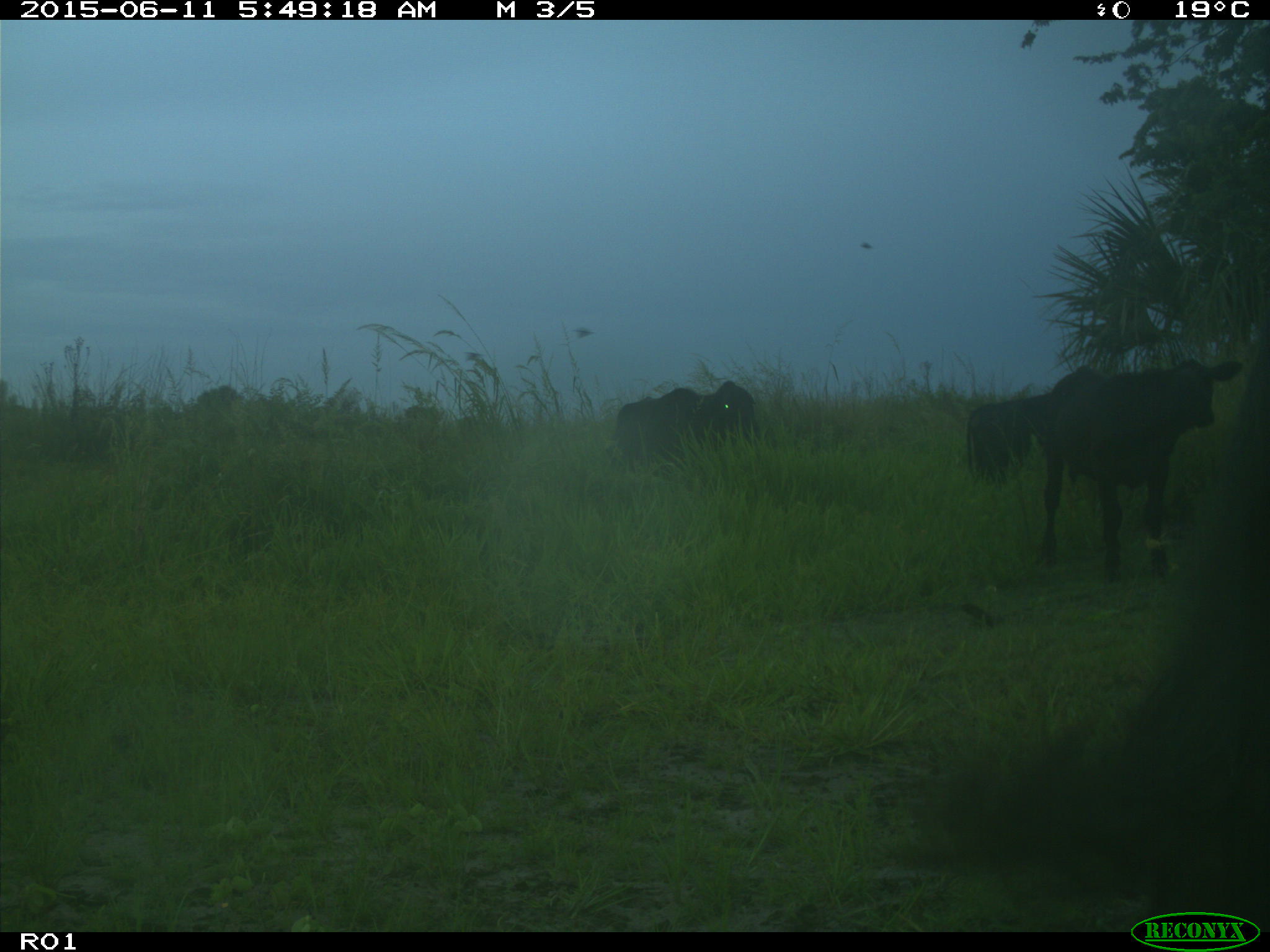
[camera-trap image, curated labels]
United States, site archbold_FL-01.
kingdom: Animalia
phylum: Chordata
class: Mammalia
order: Artiodactyla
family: Bovidae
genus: Bos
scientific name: Bos taurus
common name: domestic cow